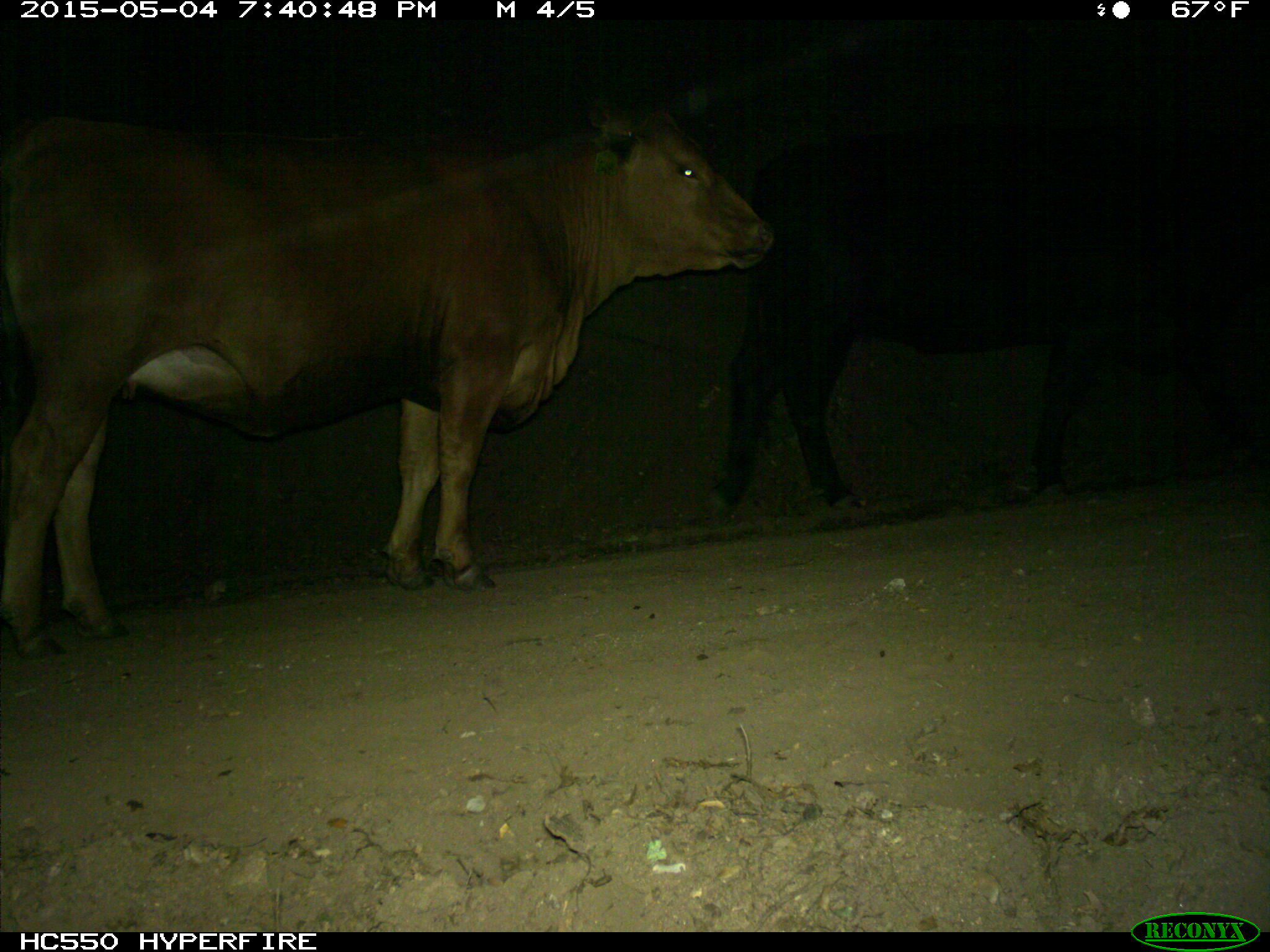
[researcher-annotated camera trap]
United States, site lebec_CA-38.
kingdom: Animalia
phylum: Chordata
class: Mammalia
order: Artiodactyla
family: Bovidae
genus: Bos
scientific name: Bos taurus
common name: domestic cow